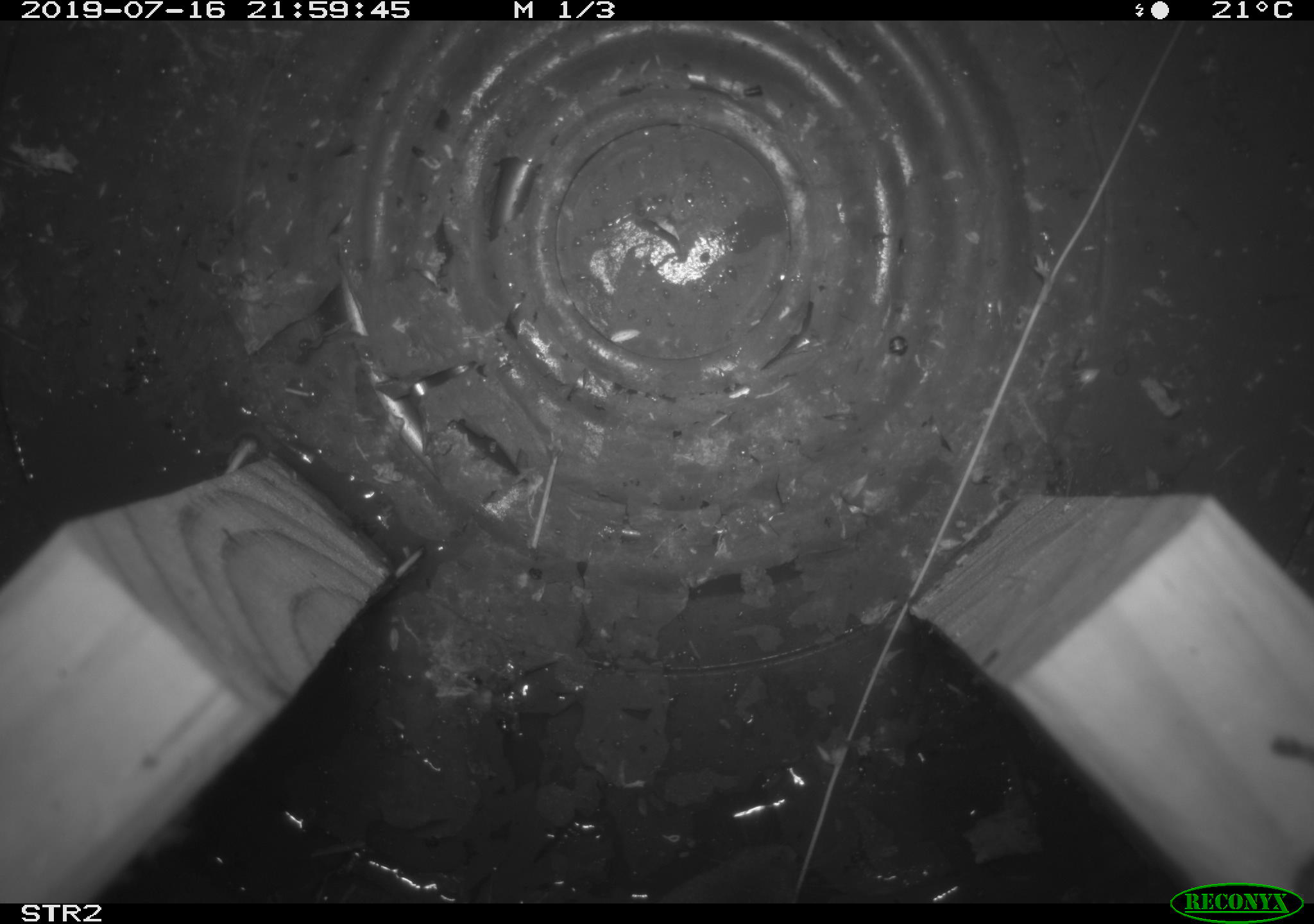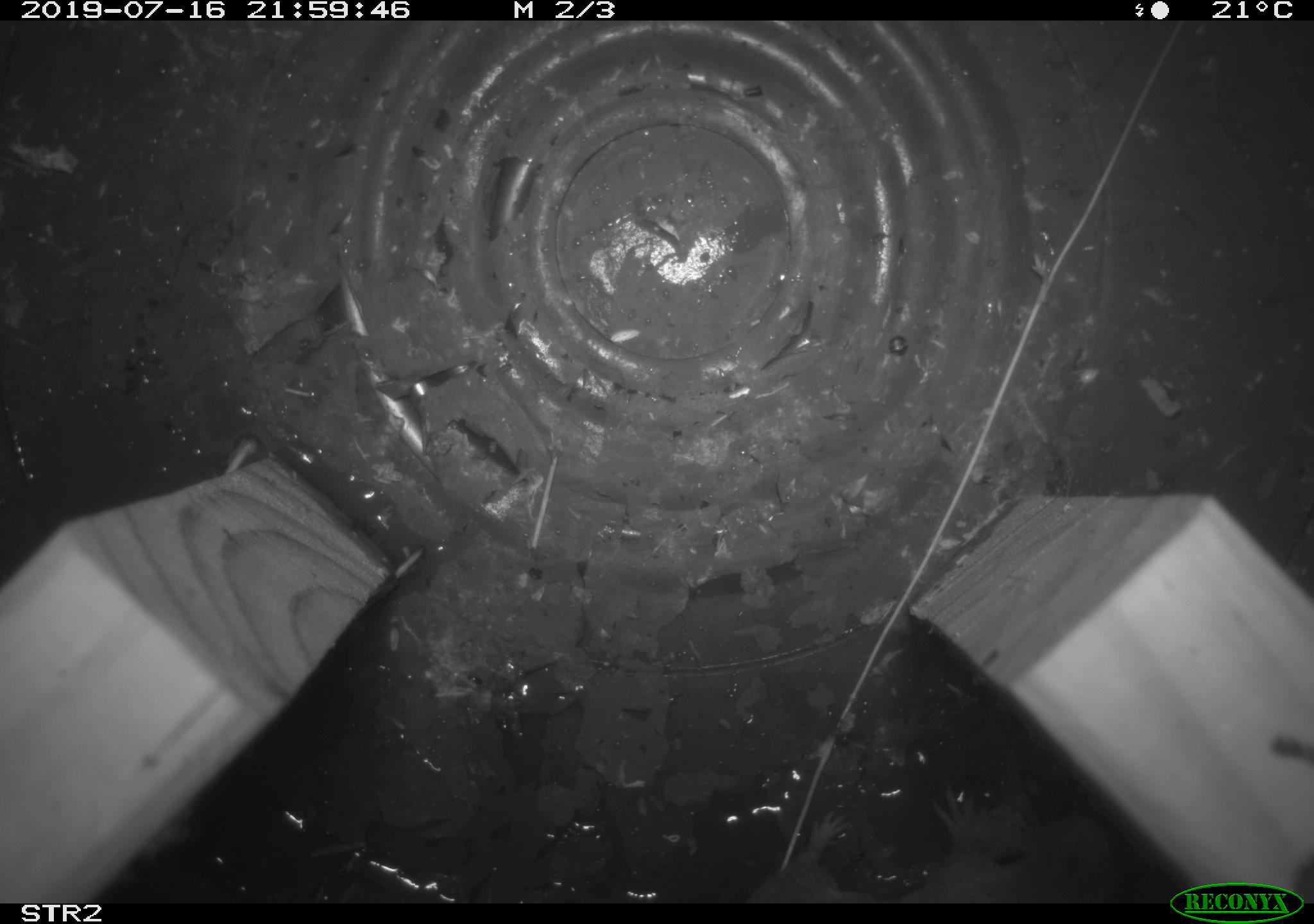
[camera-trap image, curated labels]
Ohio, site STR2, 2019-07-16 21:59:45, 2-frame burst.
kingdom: Animalia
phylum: Chordata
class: Mammalia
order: Eulipotyphla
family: Soricidae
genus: Blarina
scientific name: Blarina brevicauda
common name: northern short-tailed shrew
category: n. short-tailed shrew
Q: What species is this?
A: N. short-tailed shrew (northern short-tailed shrew) (Blarina brevicauda).